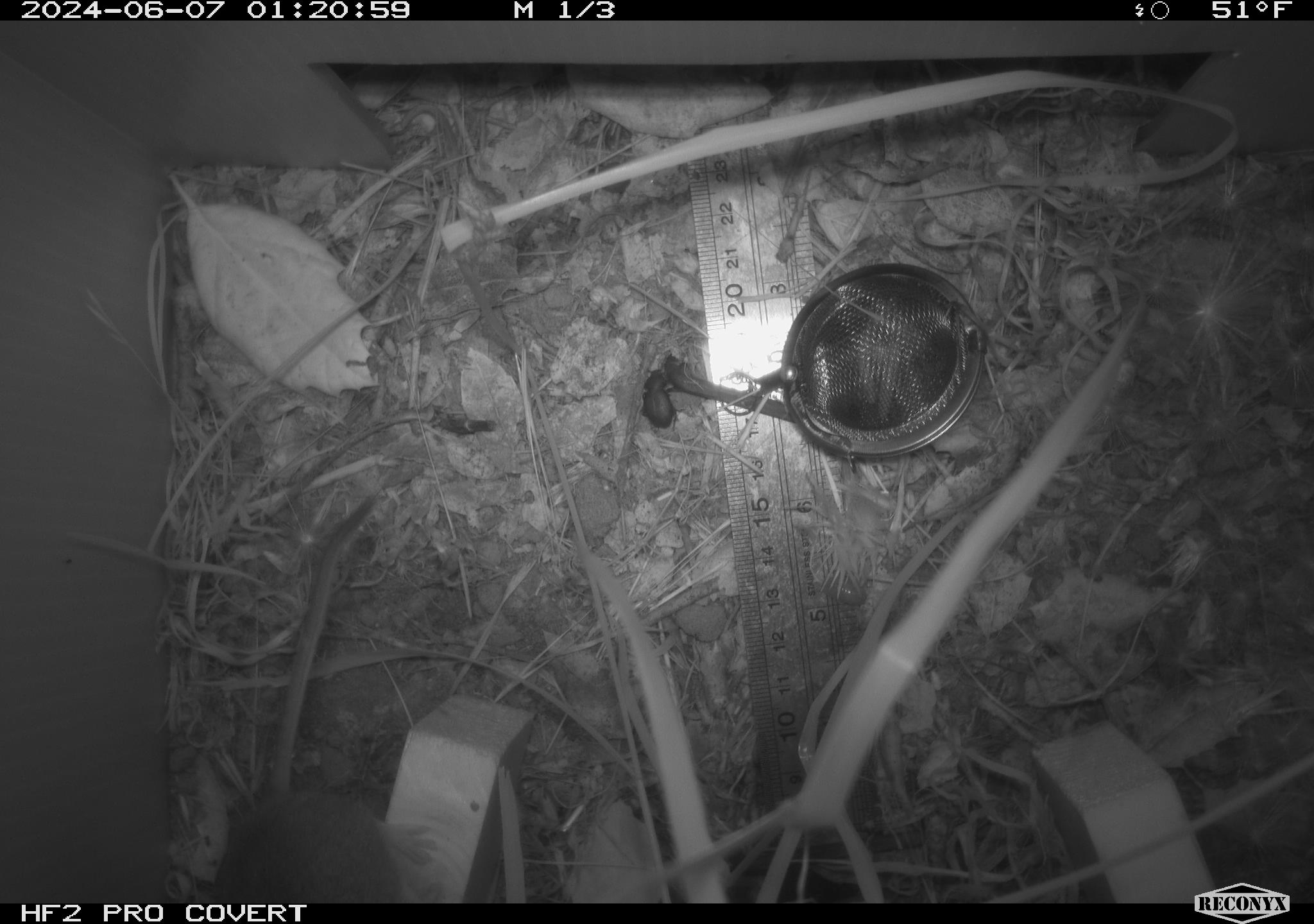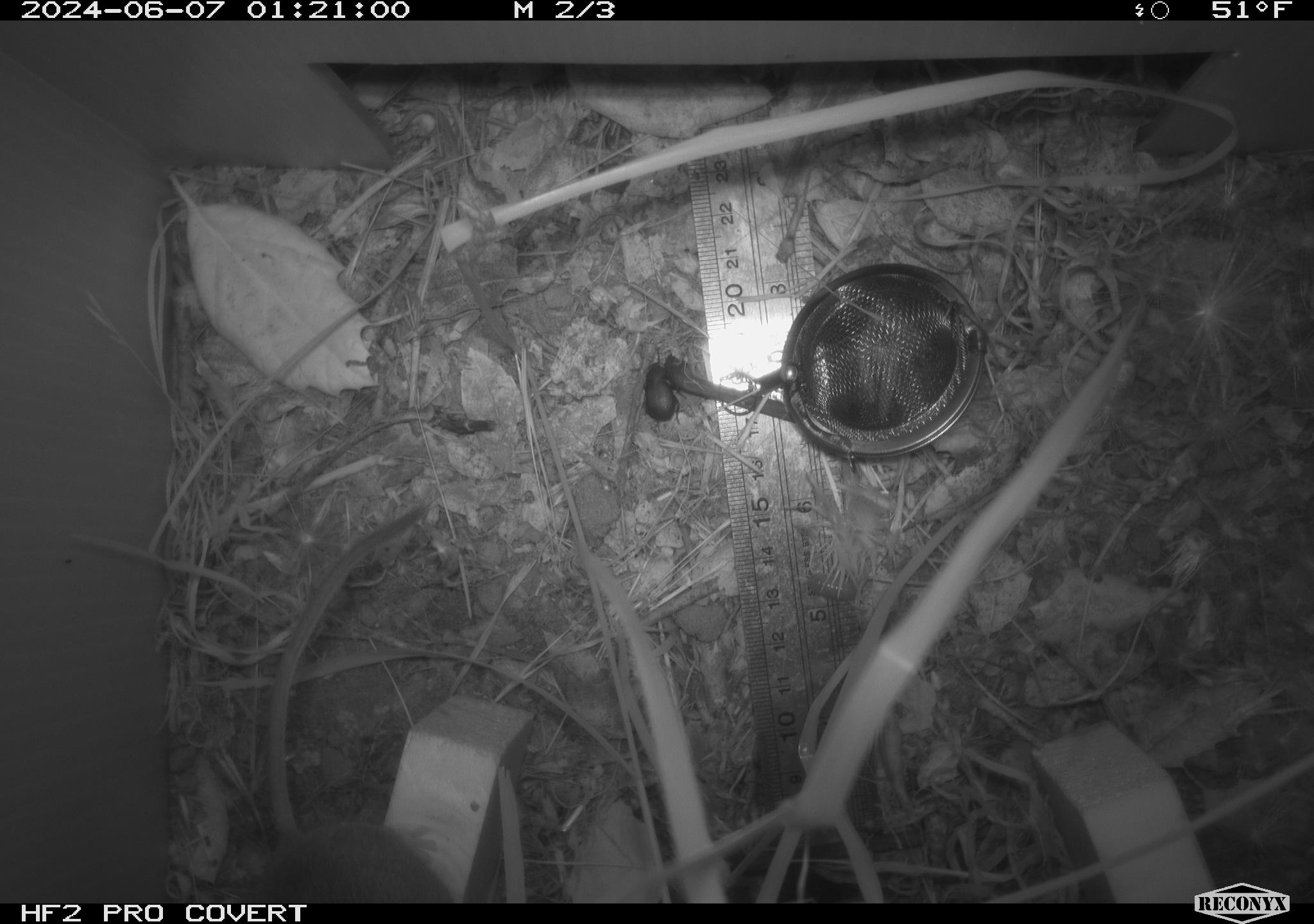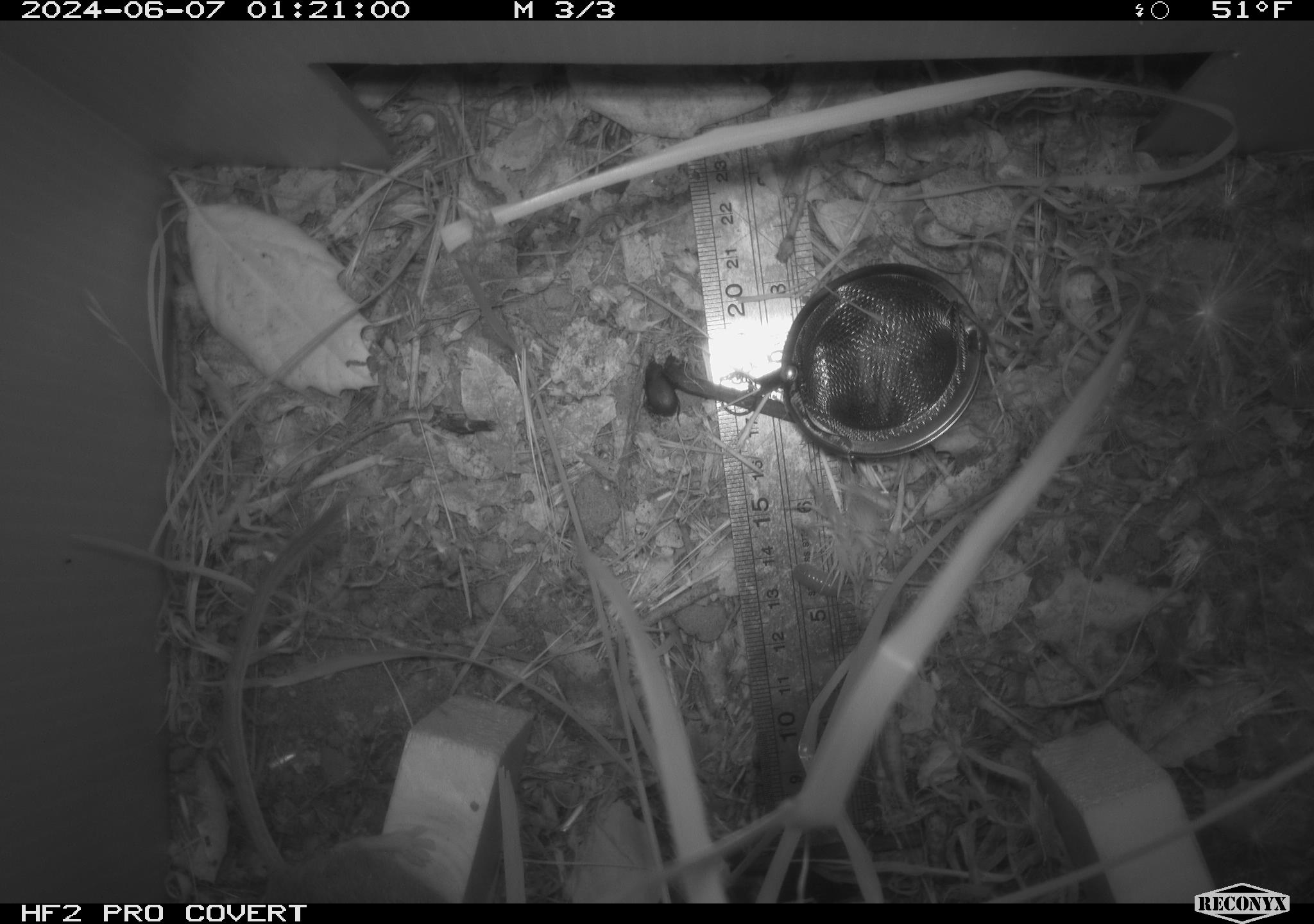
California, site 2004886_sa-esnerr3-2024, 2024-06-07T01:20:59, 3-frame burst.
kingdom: Animalia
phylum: Chordata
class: Mammalia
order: Rodentia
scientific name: Rodentia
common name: rodent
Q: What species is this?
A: Rodent (Rodentia).